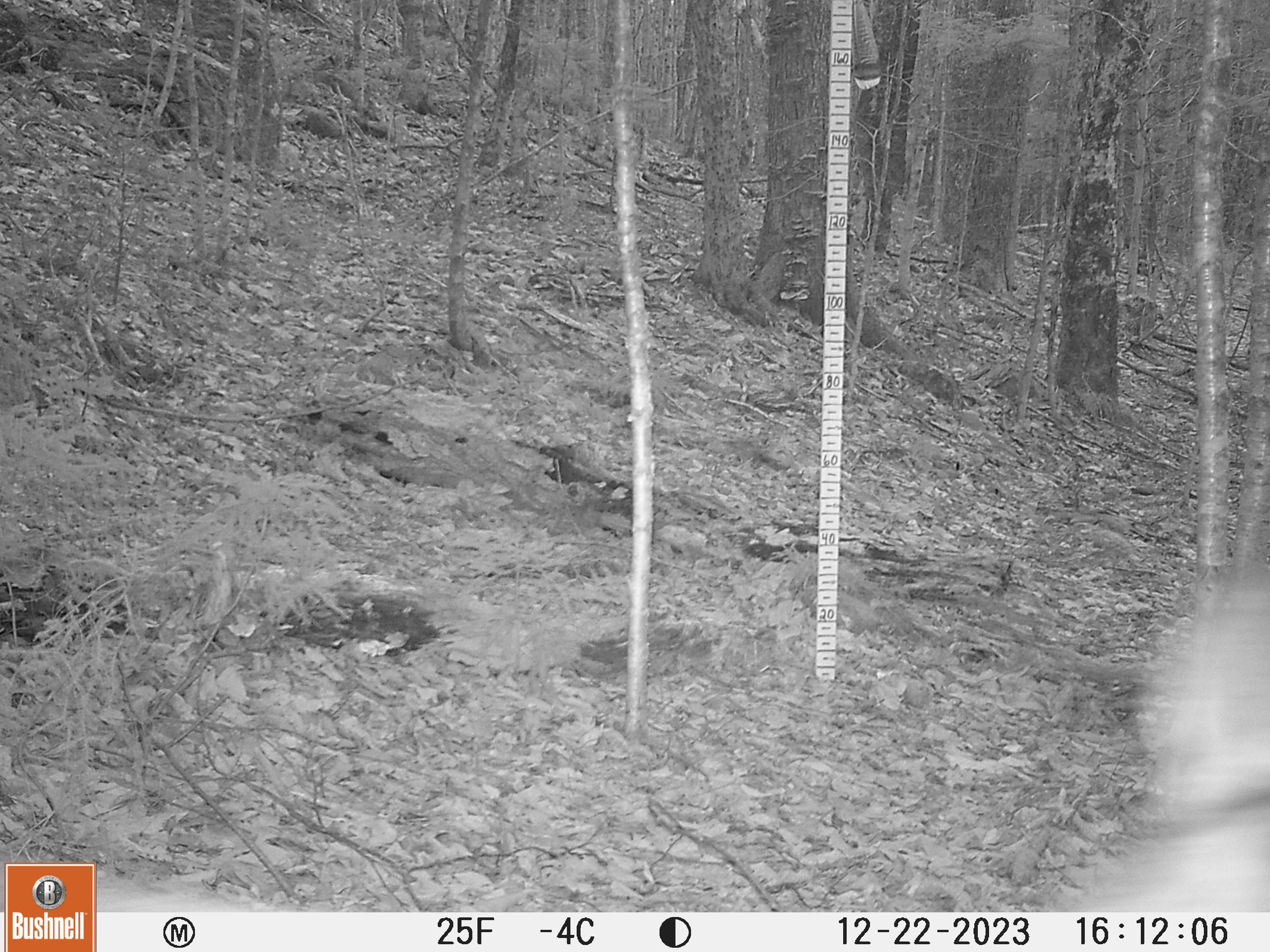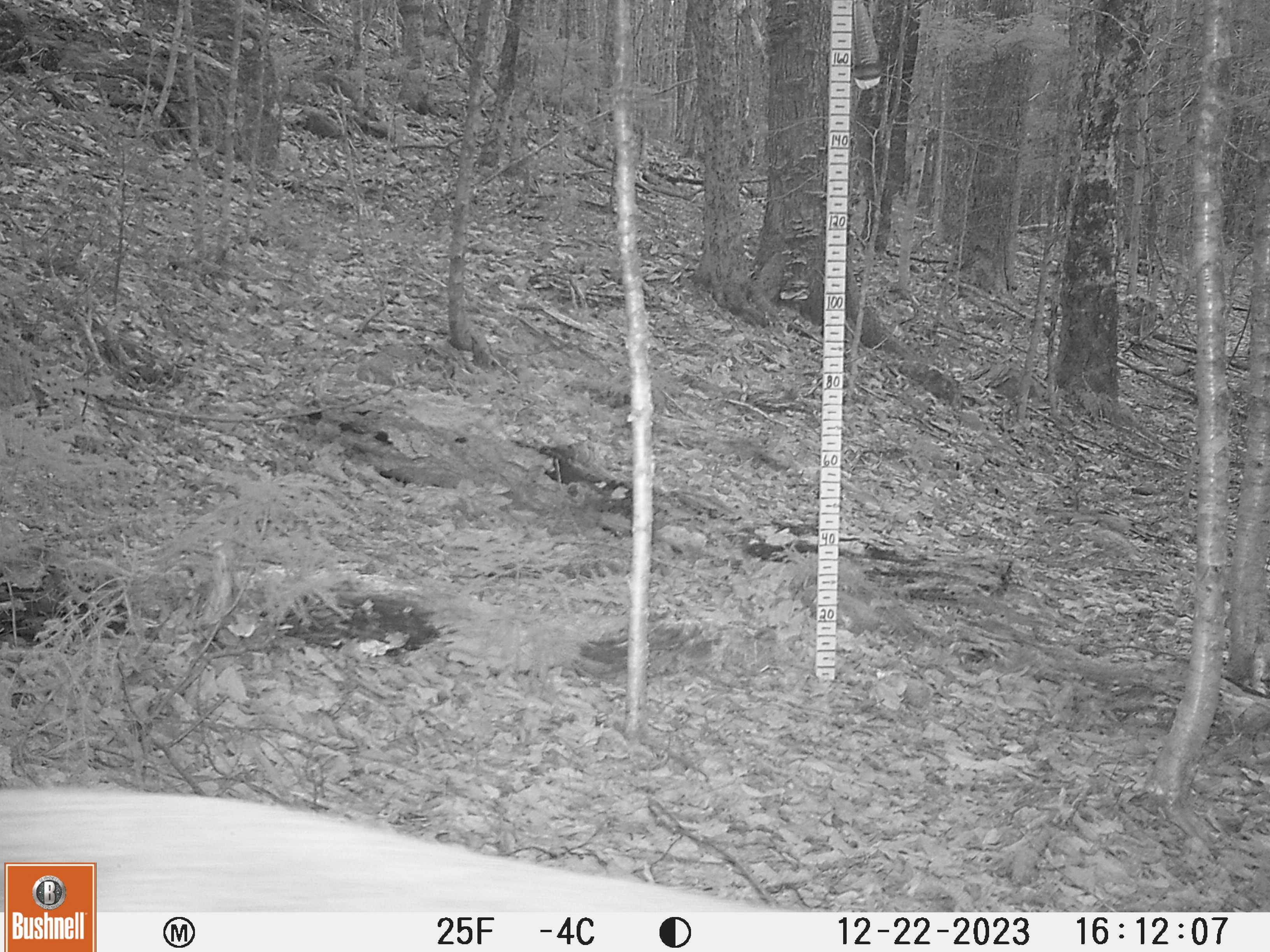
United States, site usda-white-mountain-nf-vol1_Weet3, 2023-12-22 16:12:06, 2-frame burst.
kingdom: Animalia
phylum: Chordata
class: Mammalia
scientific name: Mammalia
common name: mammal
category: mammal sp.